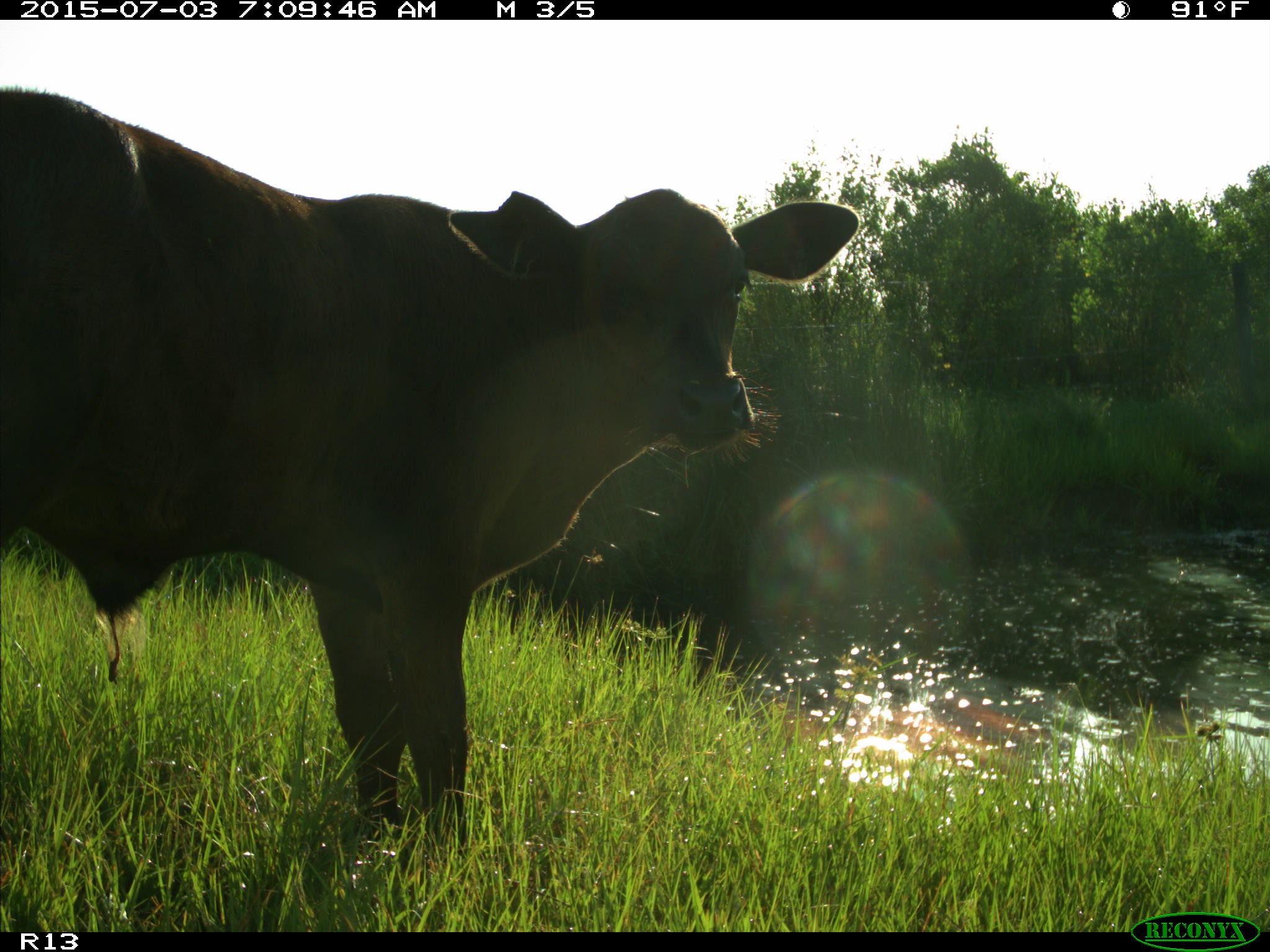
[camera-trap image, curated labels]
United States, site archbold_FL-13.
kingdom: Animalia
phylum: Chordata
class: Mammalia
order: Artiodactyla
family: Bovidae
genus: Bos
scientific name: Bos taurus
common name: domestic cow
Bos taurus (domestic cow).